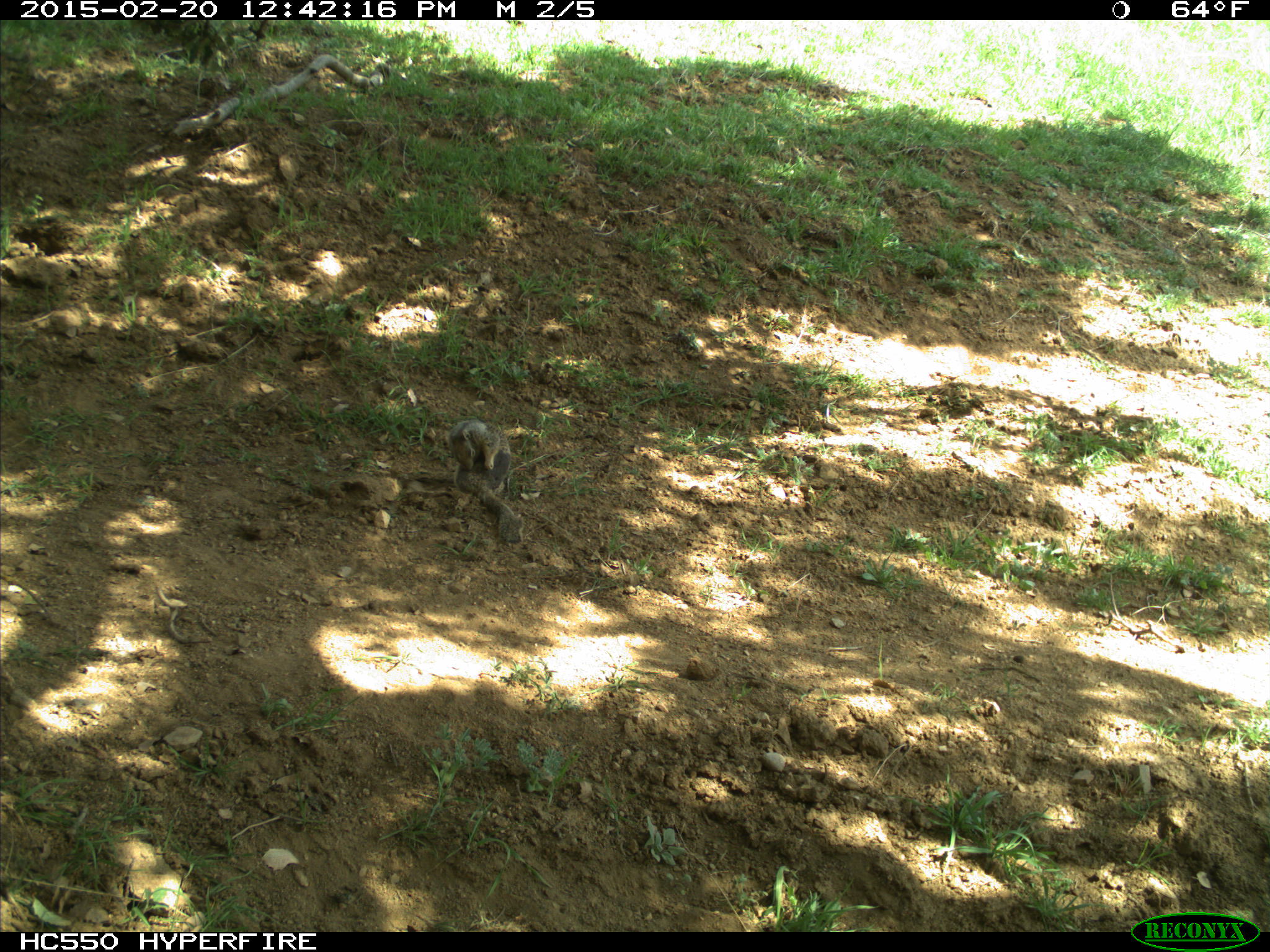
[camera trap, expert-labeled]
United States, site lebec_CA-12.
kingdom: Animalia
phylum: Chordata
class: Mammalia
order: Rodentia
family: Sciuridae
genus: Otospermophilus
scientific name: Otospermophilus beecheyi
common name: california ground squirrel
Otospermophilus beecheyi (california ground squirrel).